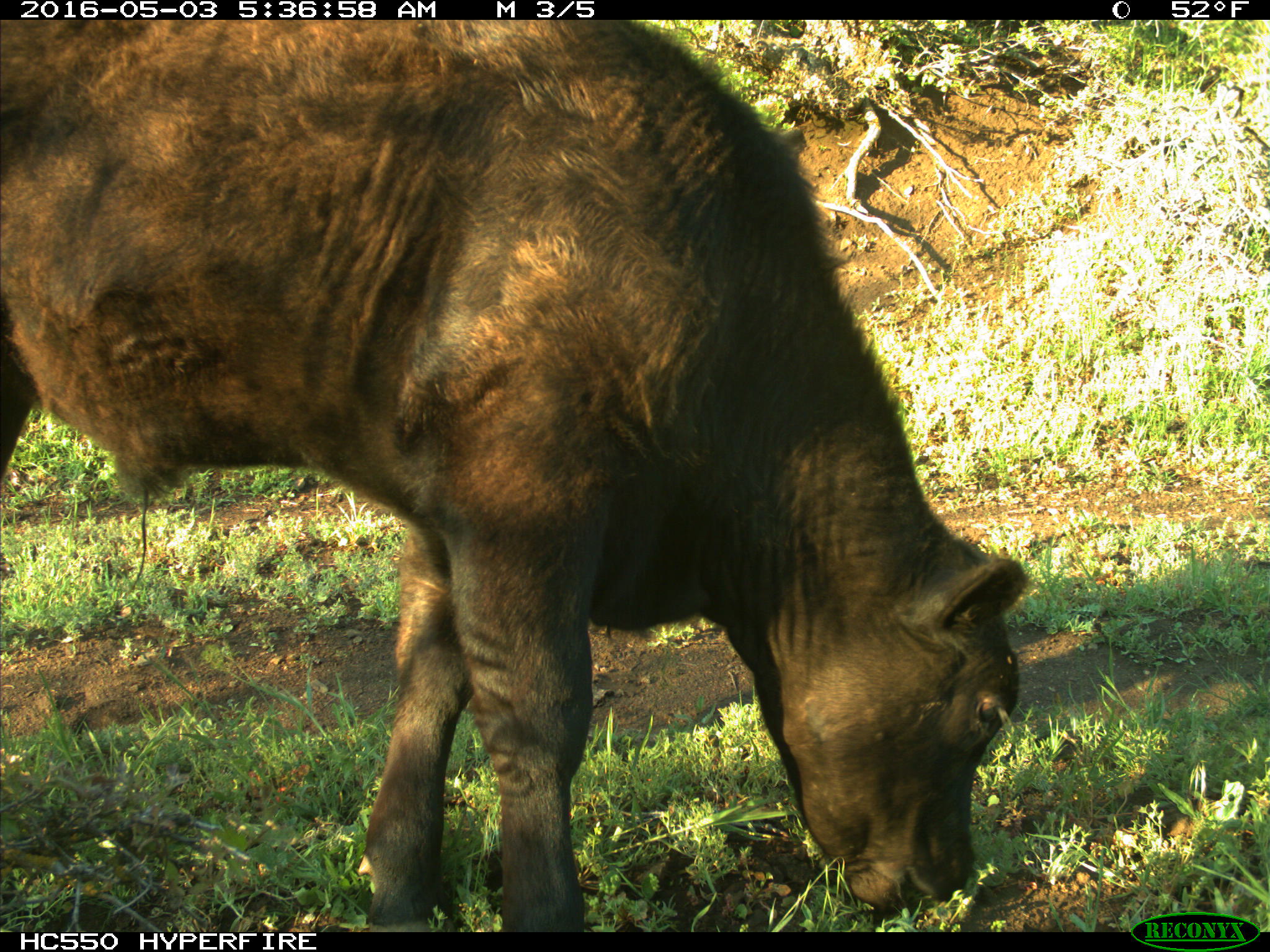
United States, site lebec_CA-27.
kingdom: Animalia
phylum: Chordata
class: Mammalia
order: Artiodactyla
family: Bovidae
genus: Bos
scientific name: Bos taurus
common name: domestic cow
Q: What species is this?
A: Bos taurus (domestic cow).